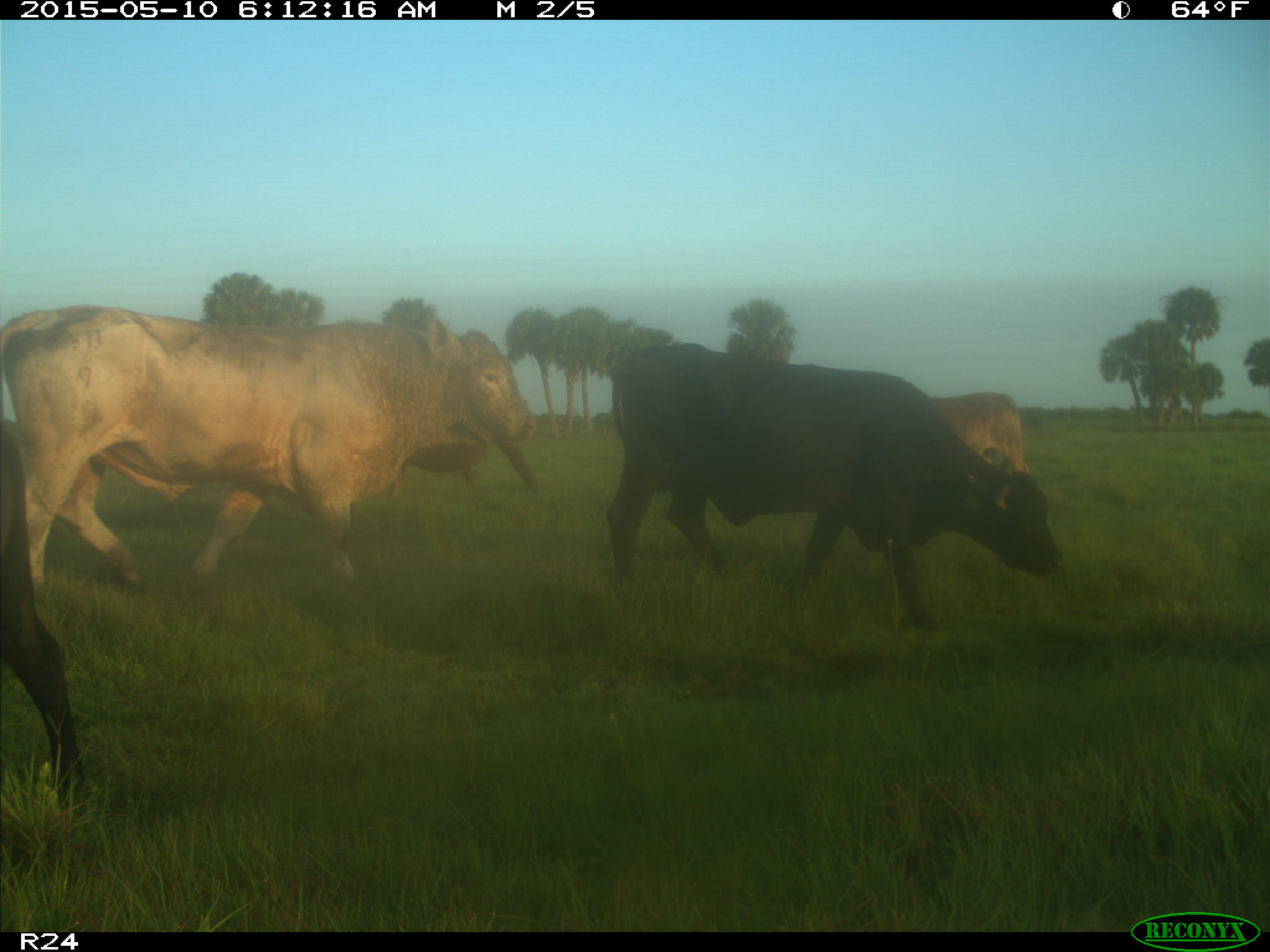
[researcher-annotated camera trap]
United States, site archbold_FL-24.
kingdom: Animalia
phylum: Chordata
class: Mammalia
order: Artiodactyla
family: Bovidae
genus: Bos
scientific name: Bos taurus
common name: domestic cow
Bos taurus (domestic cow).